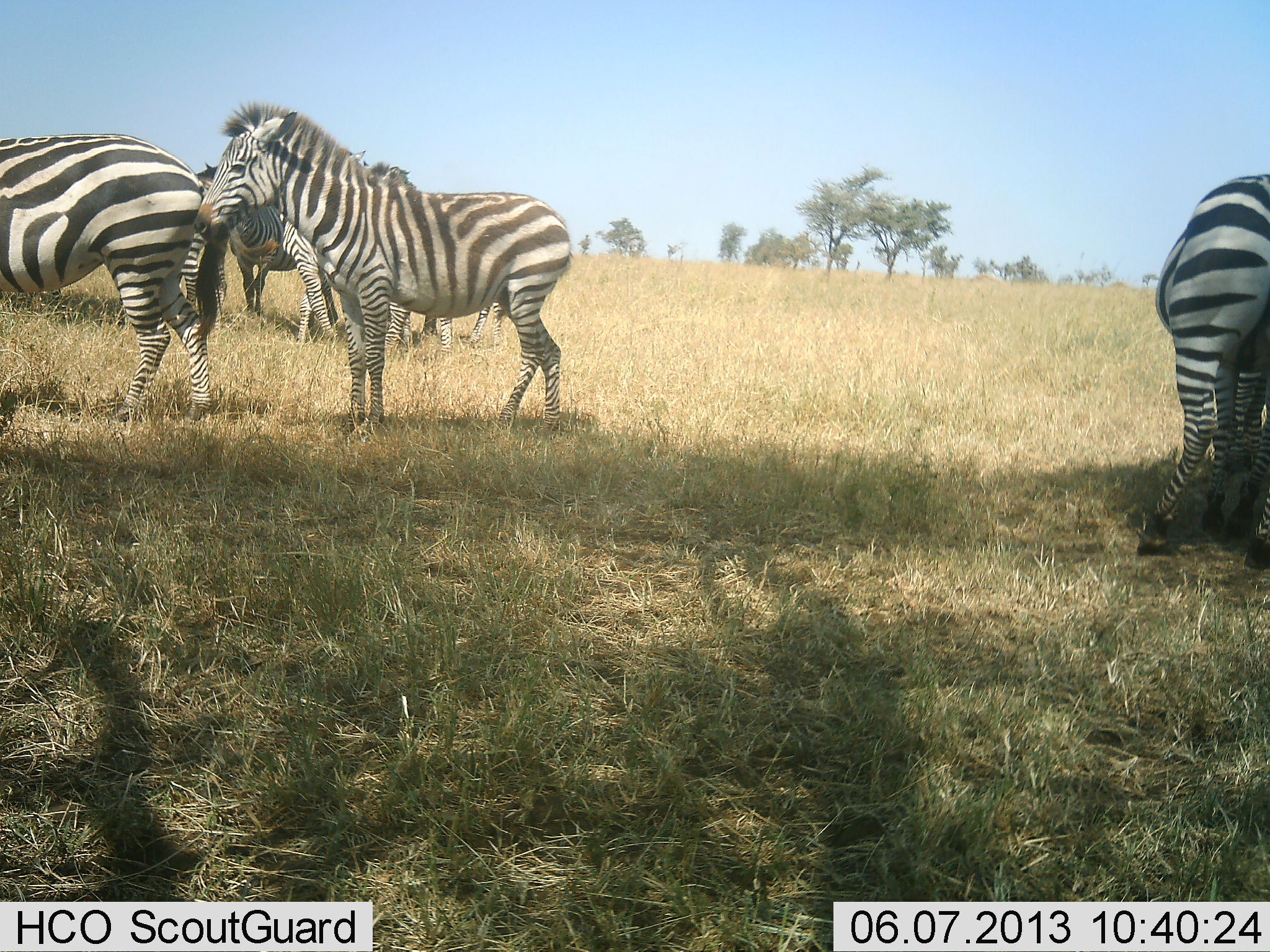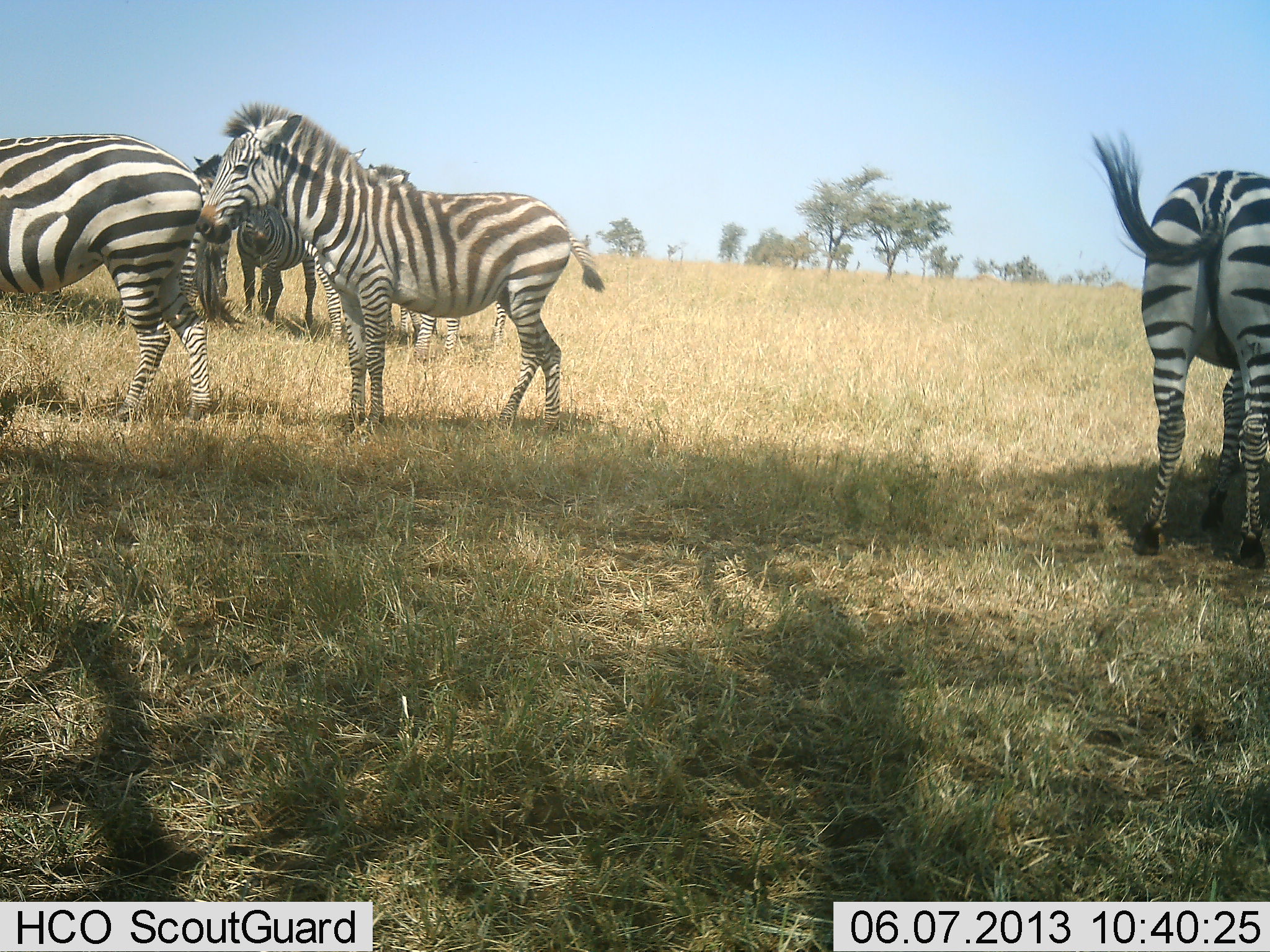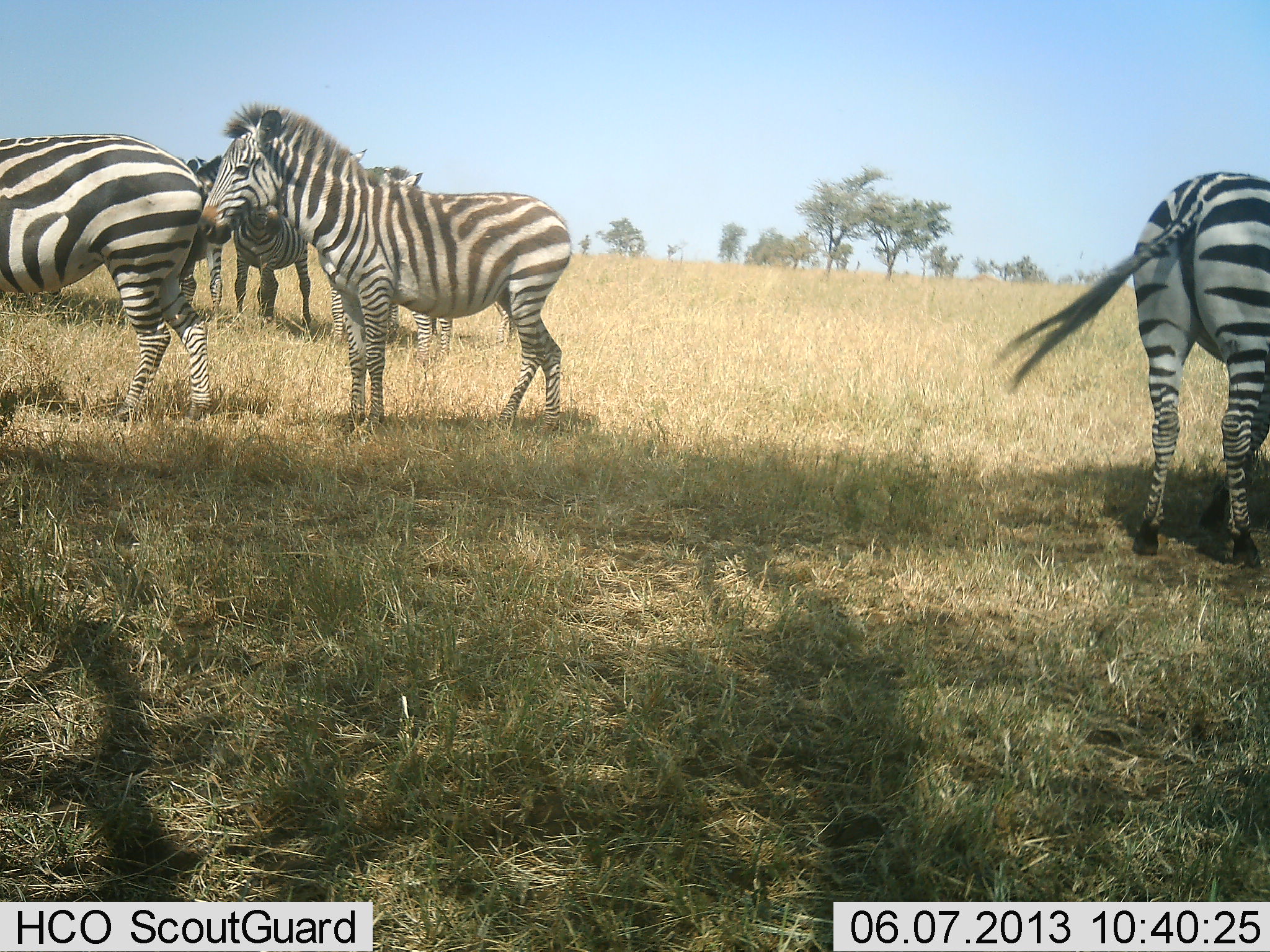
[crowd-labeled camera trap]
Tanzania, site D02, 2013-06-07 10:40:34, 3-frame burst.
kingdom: Animalia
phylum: Chordata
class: Mammalia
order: Perissodactyla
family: Equidae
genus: Equus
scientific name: Equus quagga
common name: plains zebra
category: zebra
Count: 7.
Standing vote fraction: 90%.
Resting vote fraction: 20%.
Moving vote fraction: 10%.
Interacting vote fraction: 10%.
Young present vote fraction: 10%.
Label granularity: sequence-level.